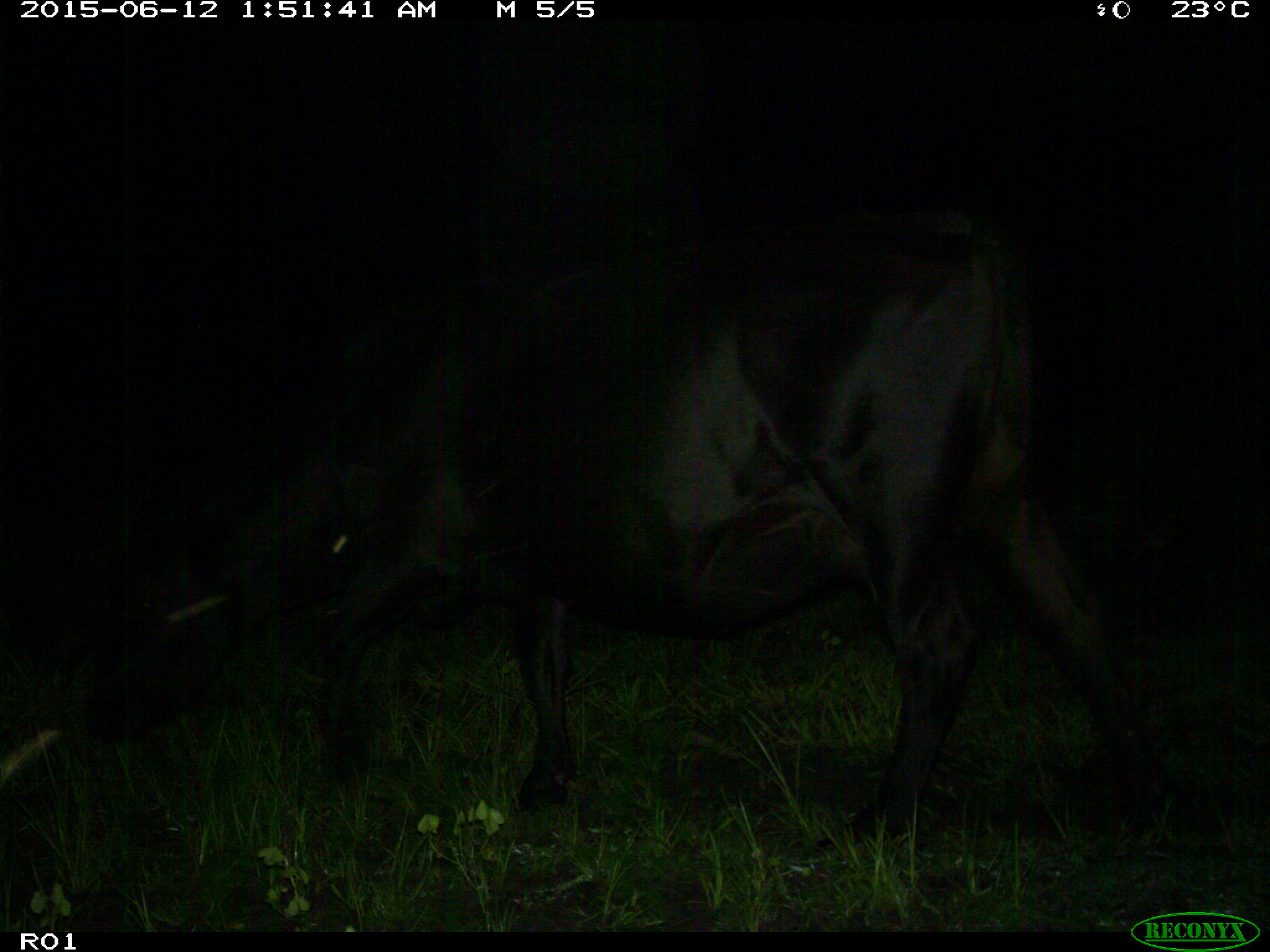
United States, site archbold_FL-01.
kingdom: Animalia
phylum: Chordata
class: Mammalia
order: Artiodactyla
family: Bovidae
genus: Bos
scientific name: Bos taurus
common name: domestic cow